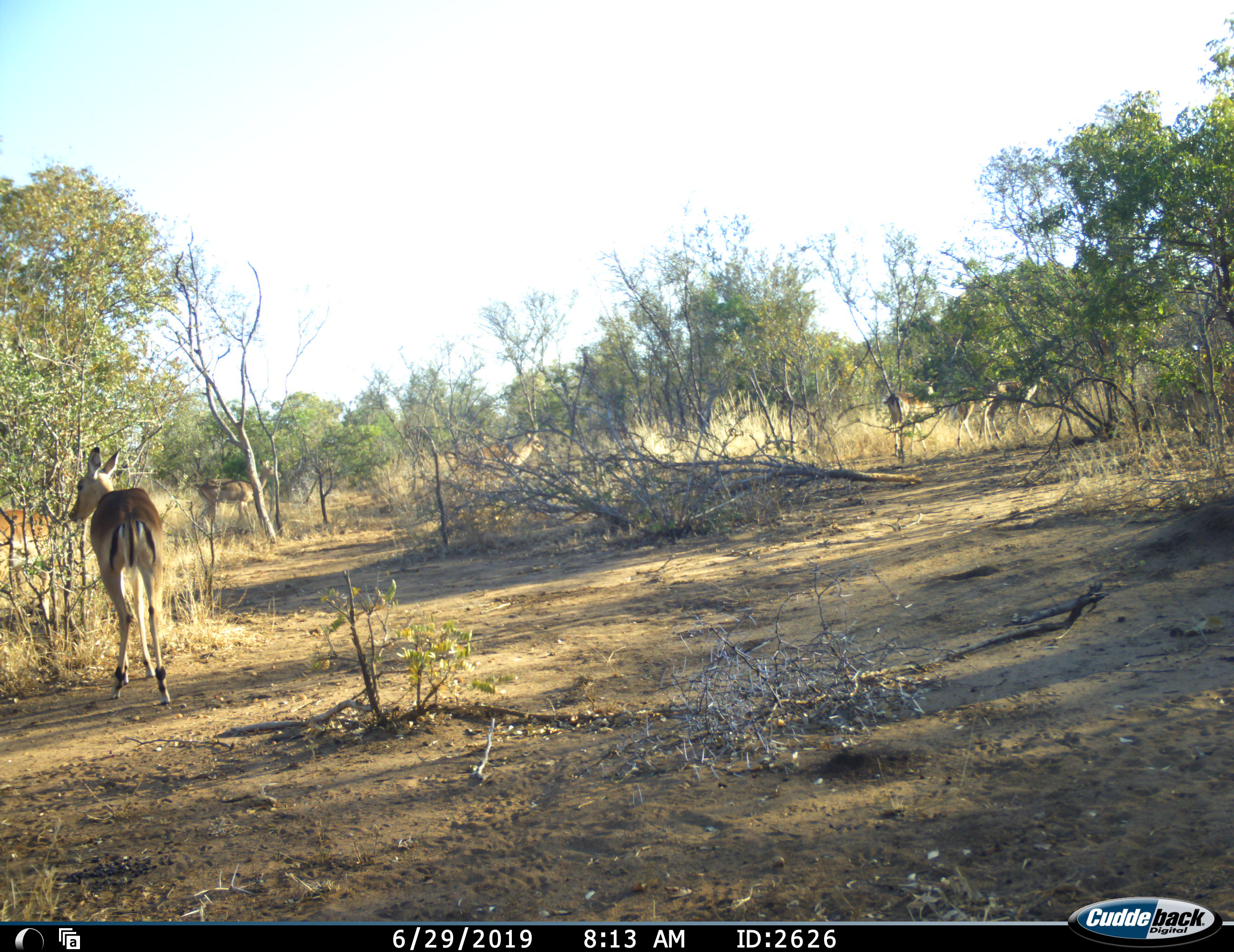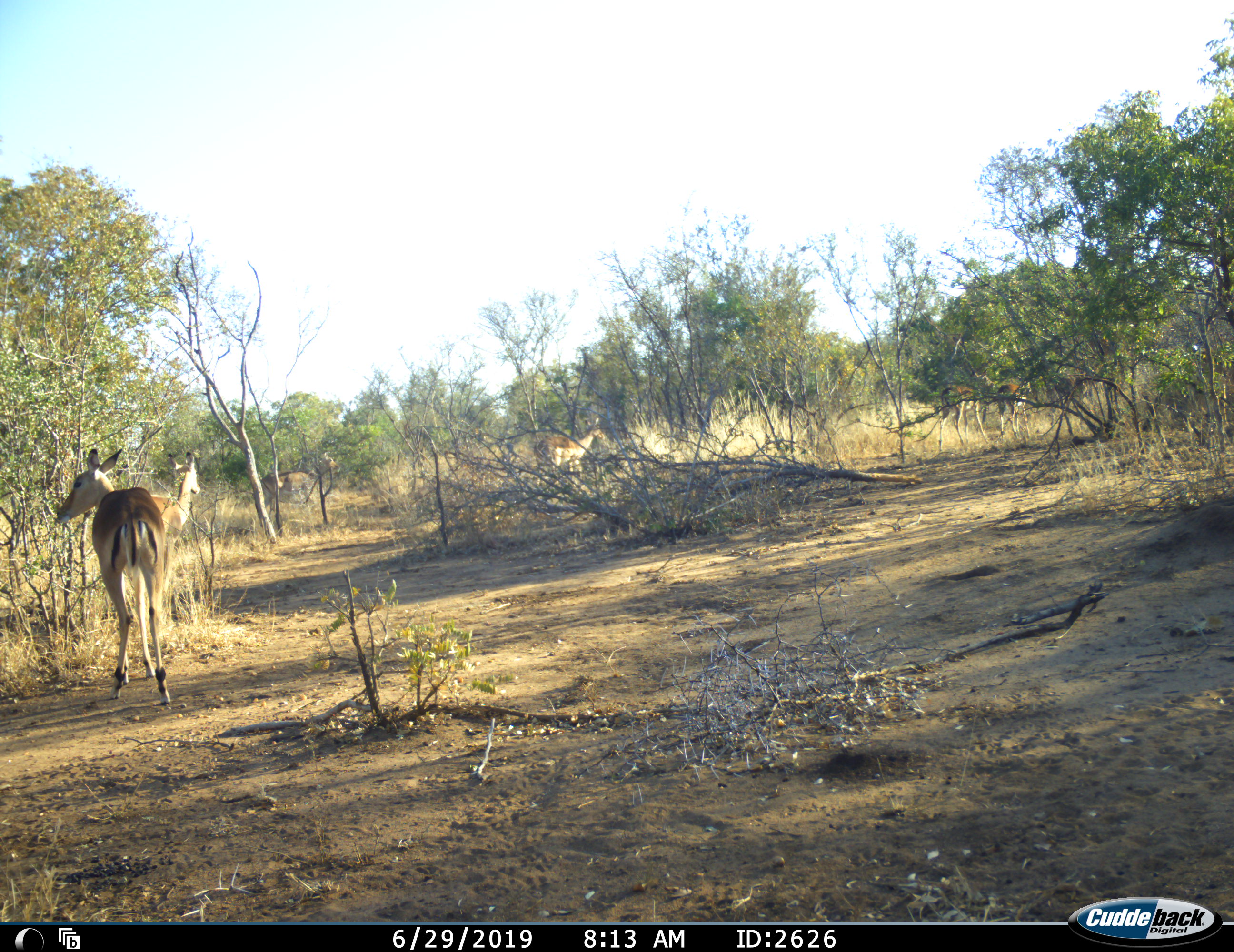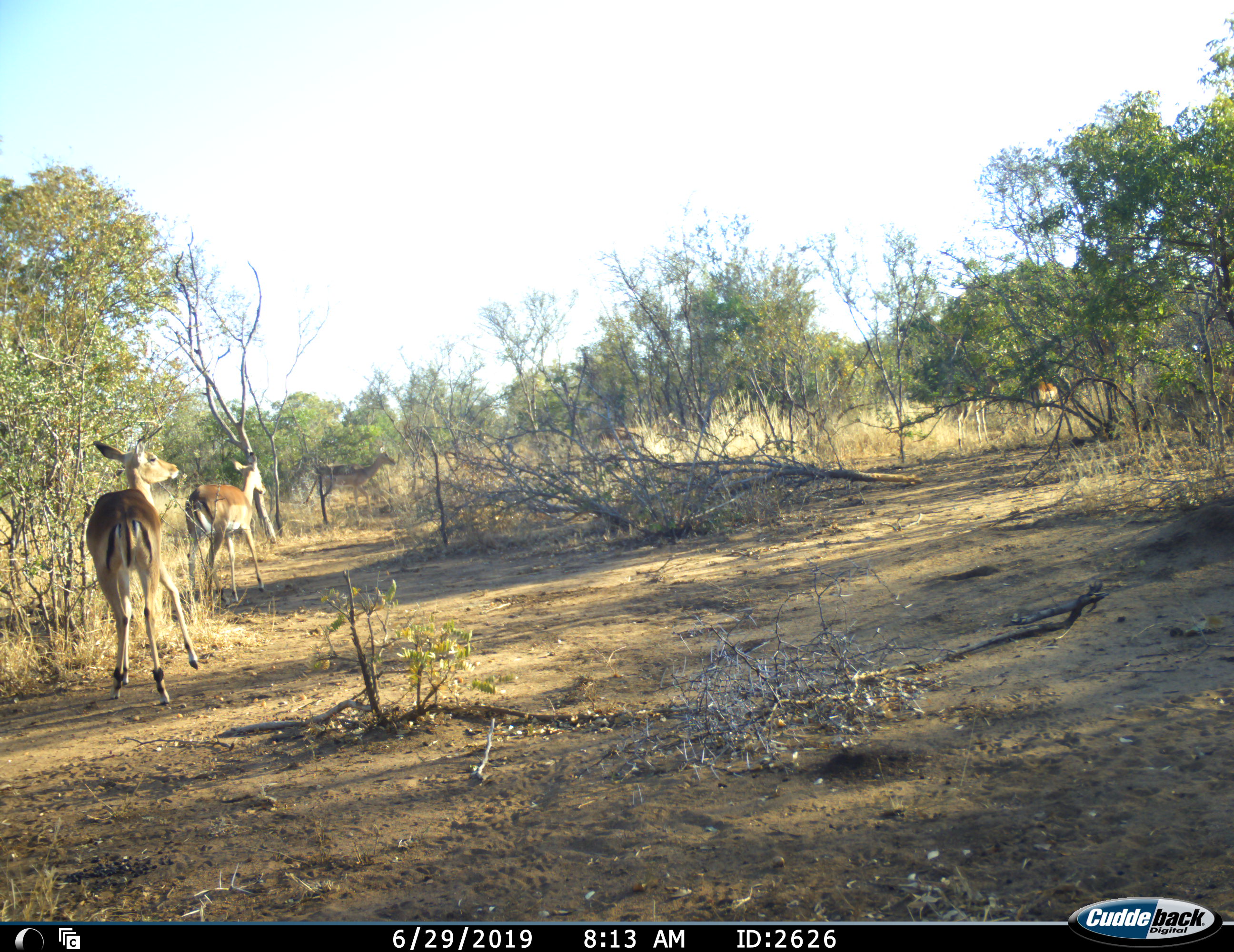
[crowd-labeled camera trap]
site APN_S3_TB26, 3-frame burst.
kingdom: Animalia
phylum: Chordata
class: Mammalia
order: Artiodactyla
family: Bovidae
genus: Aepyceros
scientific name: Aepyceros melampus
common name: impala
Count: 9.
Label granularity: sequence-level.